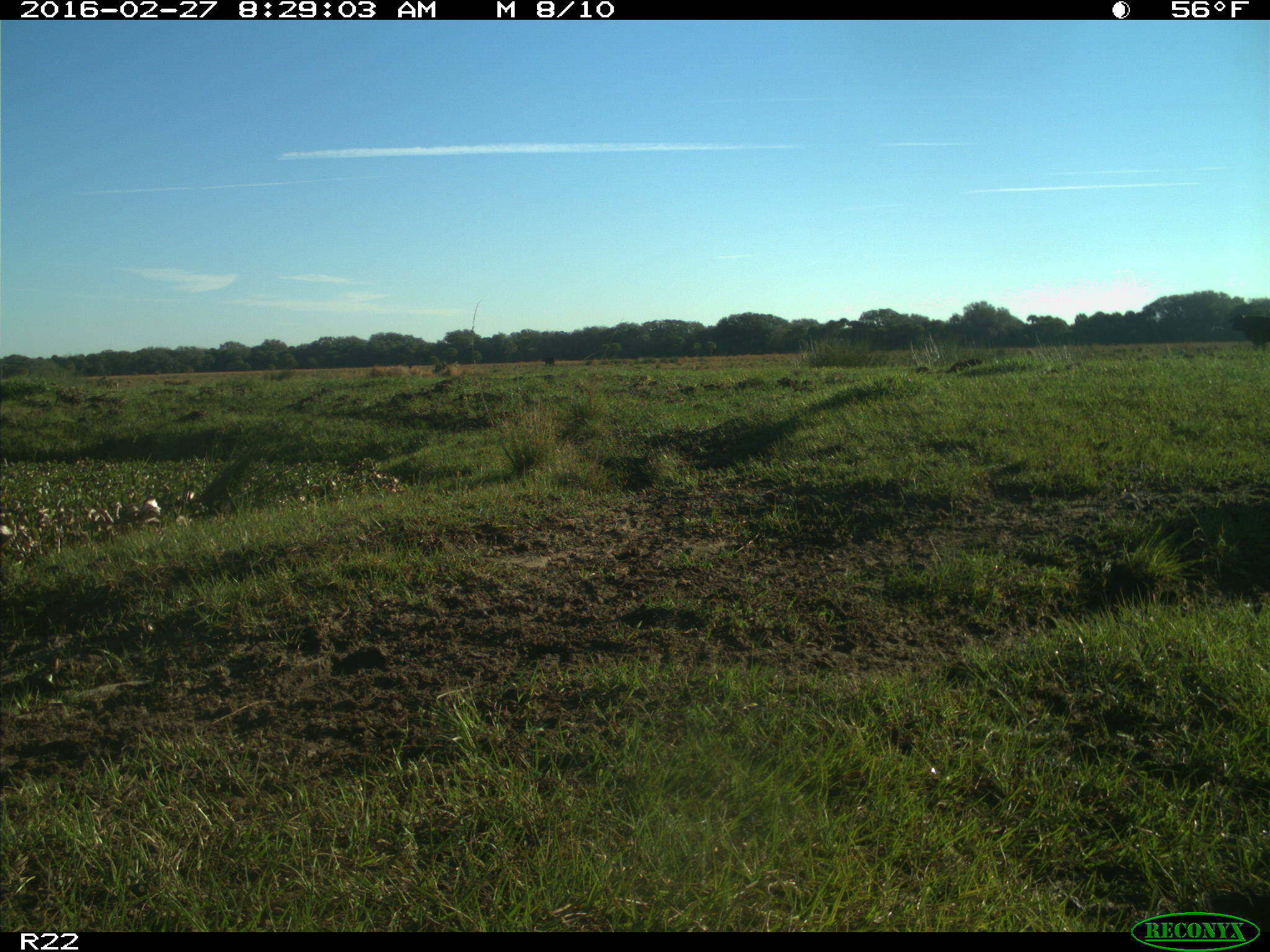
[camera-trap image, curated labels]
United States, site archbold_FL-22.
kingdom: Animalia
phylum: Chordata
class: Mammalia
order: Artiodactyla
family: Bovidae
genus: Bos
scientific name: Bos taurus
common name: domestic cow